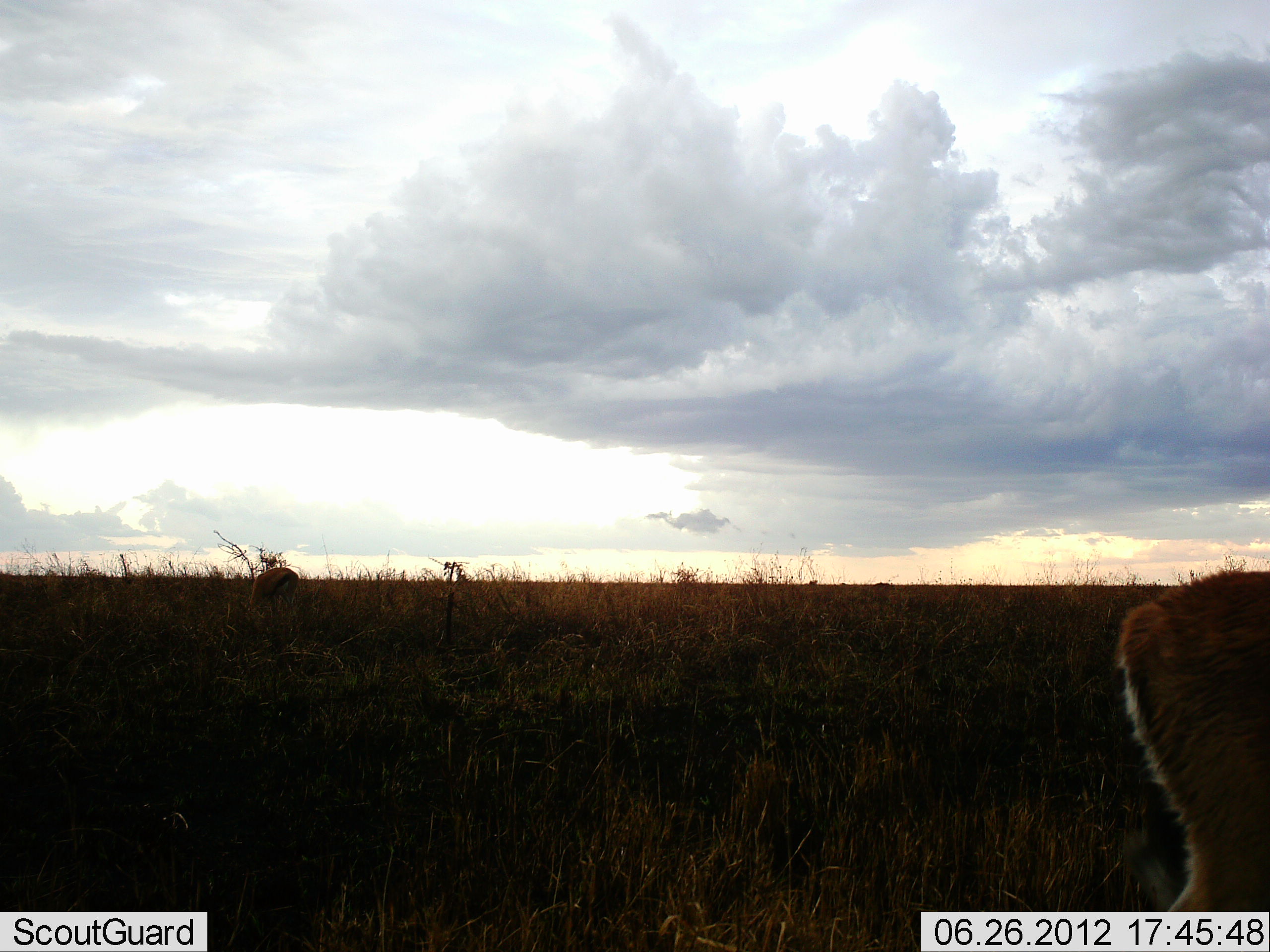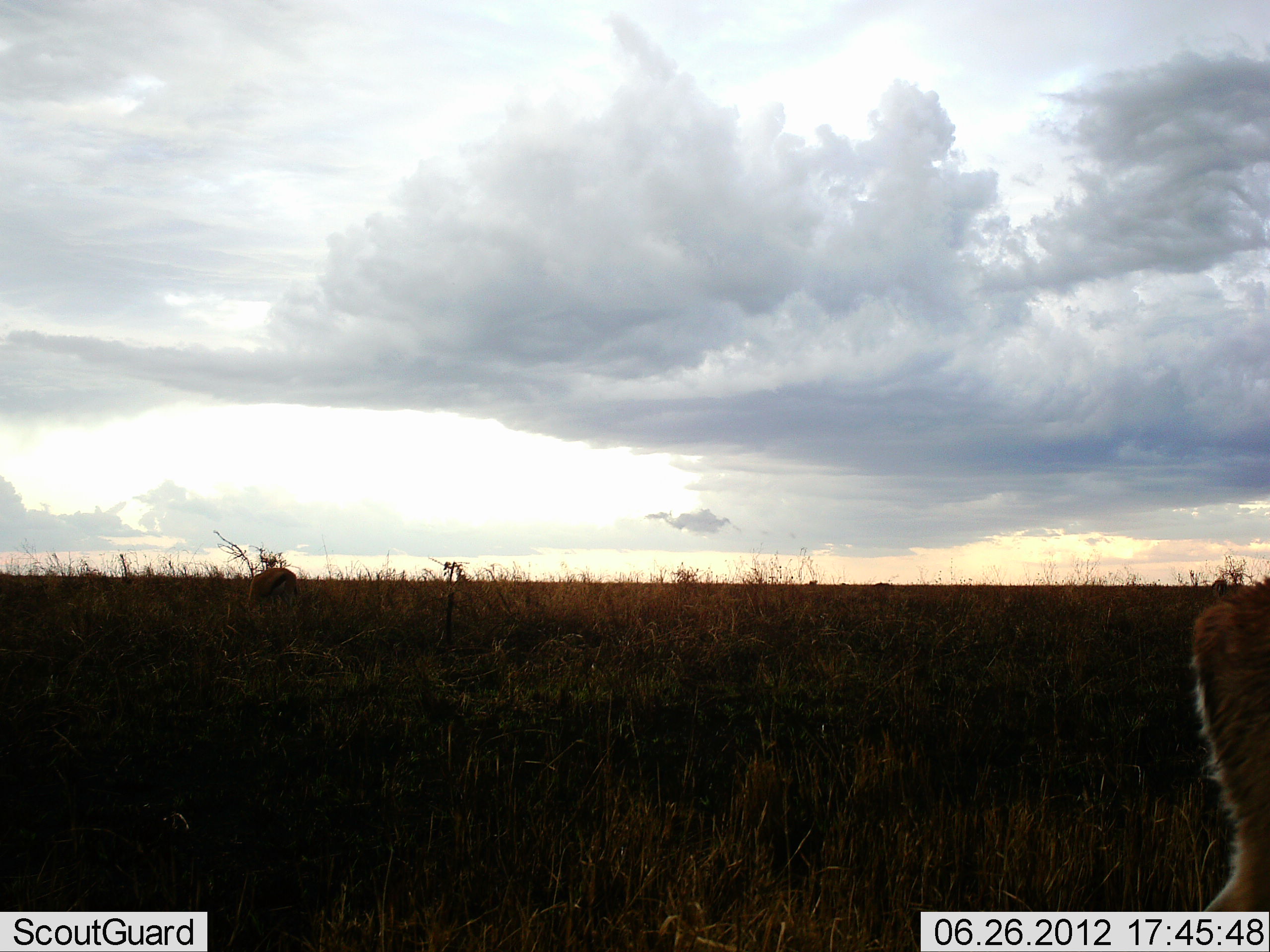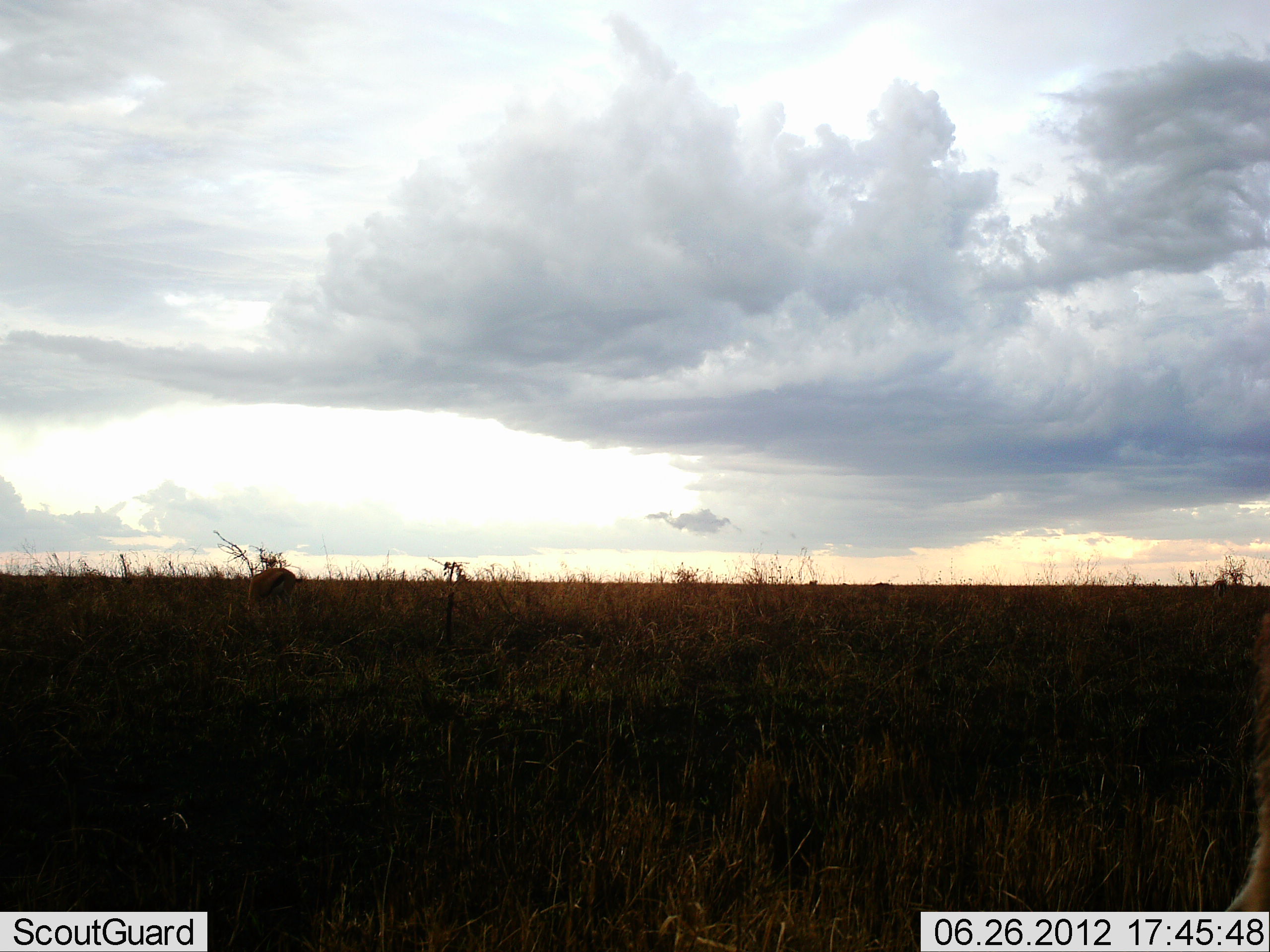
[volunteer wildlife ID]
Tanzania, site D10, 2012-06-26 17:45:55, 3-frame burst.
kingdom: Animalia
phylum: Chordata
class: Mammalia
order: Artiodactyla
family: Bovidae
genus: Eudorcas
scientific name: Eudorcas thomsonii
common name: thomson's gazelle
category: gazellethomsons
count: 2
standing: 20%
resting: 0%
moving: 50%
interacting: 0%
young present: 0%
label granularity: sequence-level